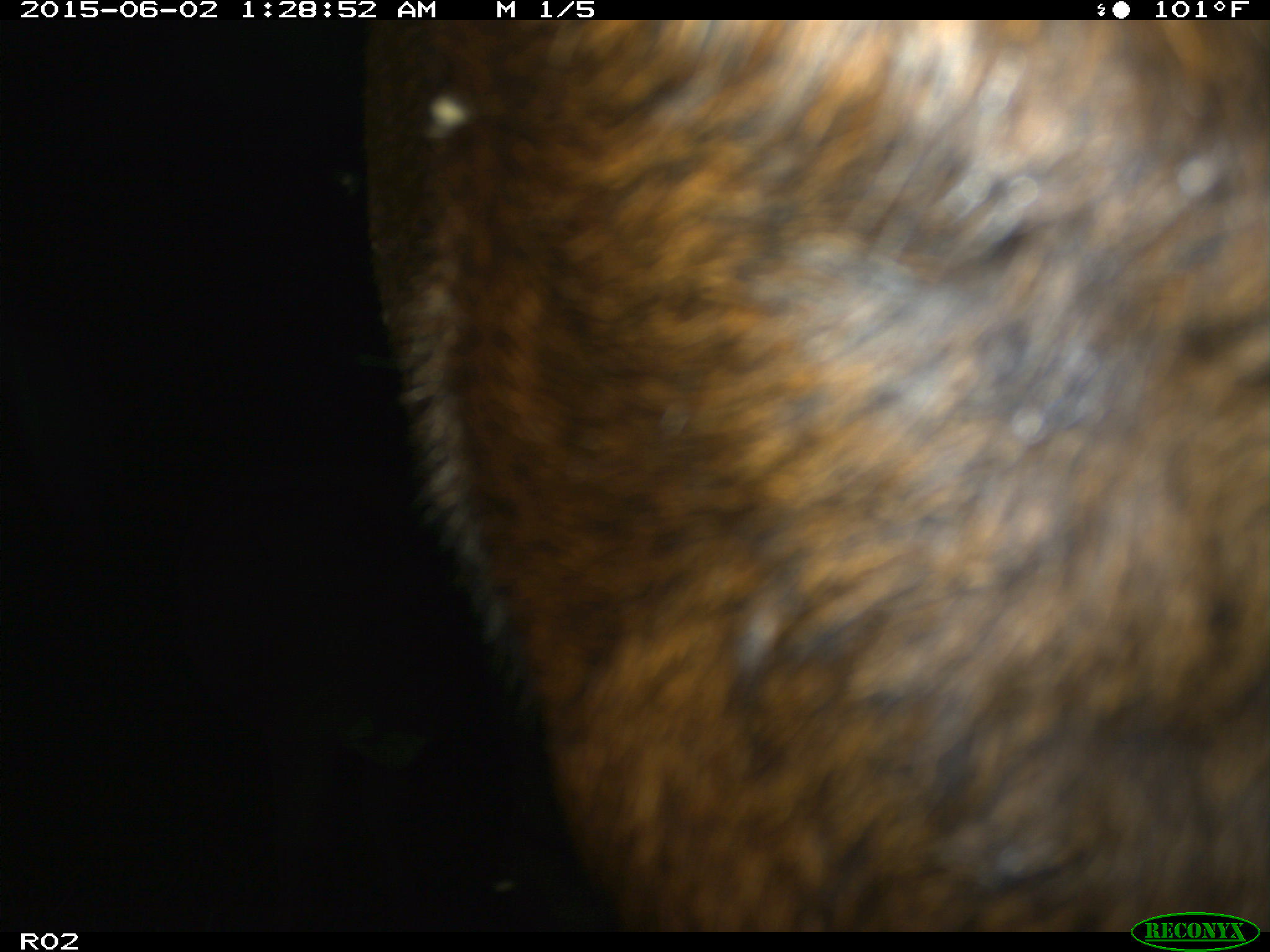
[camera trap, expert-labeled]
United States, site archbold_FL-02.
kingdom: Animalia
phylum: Chordata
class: Mammalia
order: Artiodactyla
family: Bovidae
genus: Bos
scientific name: Bos taurus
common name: domestic cow